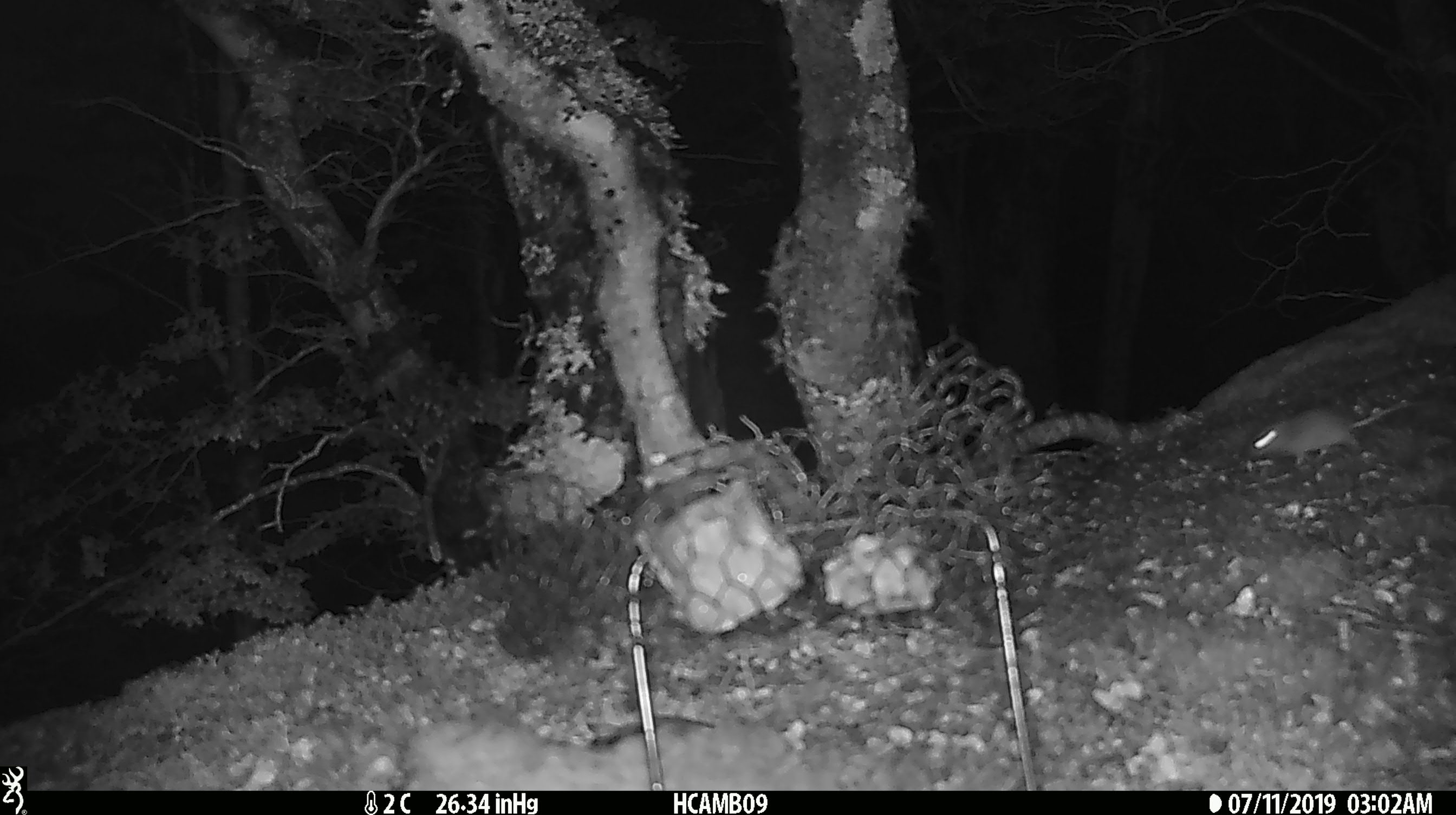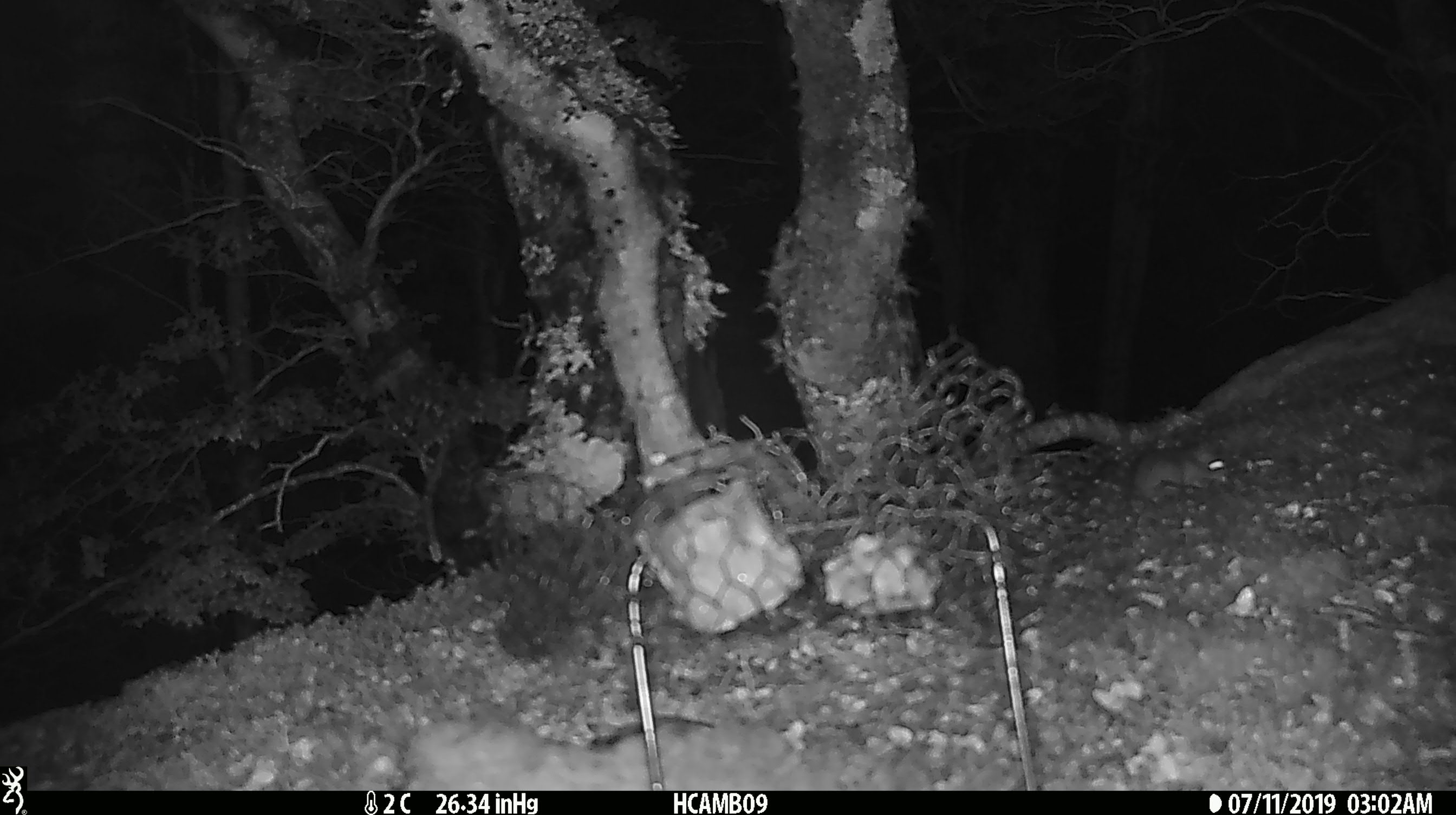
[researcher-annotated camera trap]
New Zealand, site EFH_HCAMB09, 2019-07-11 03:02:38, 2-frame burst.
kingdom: Animalia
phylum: Chordata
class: Mammalia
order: Rodentia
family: Muridae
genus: Mus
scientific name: Mus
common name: mouse